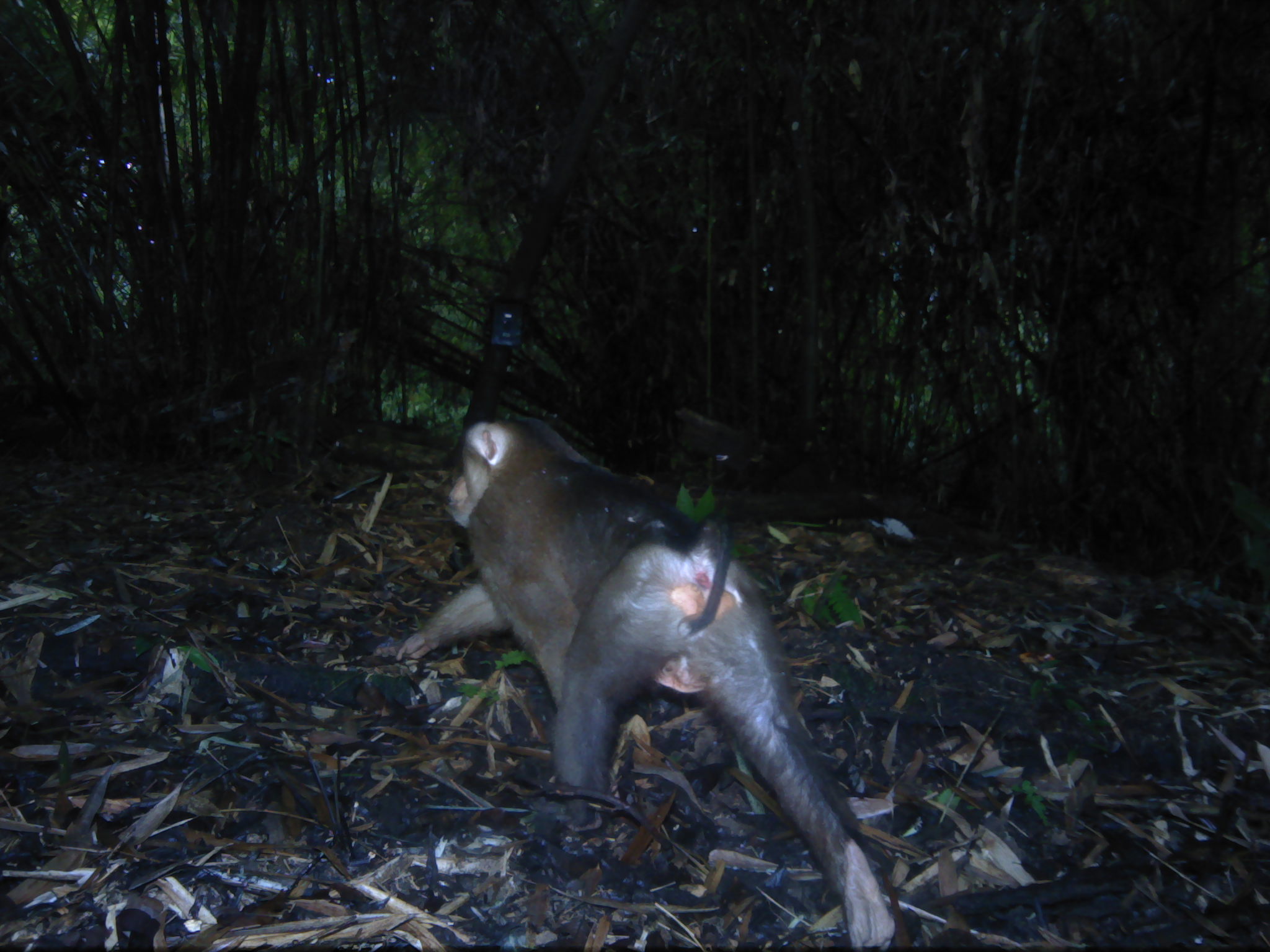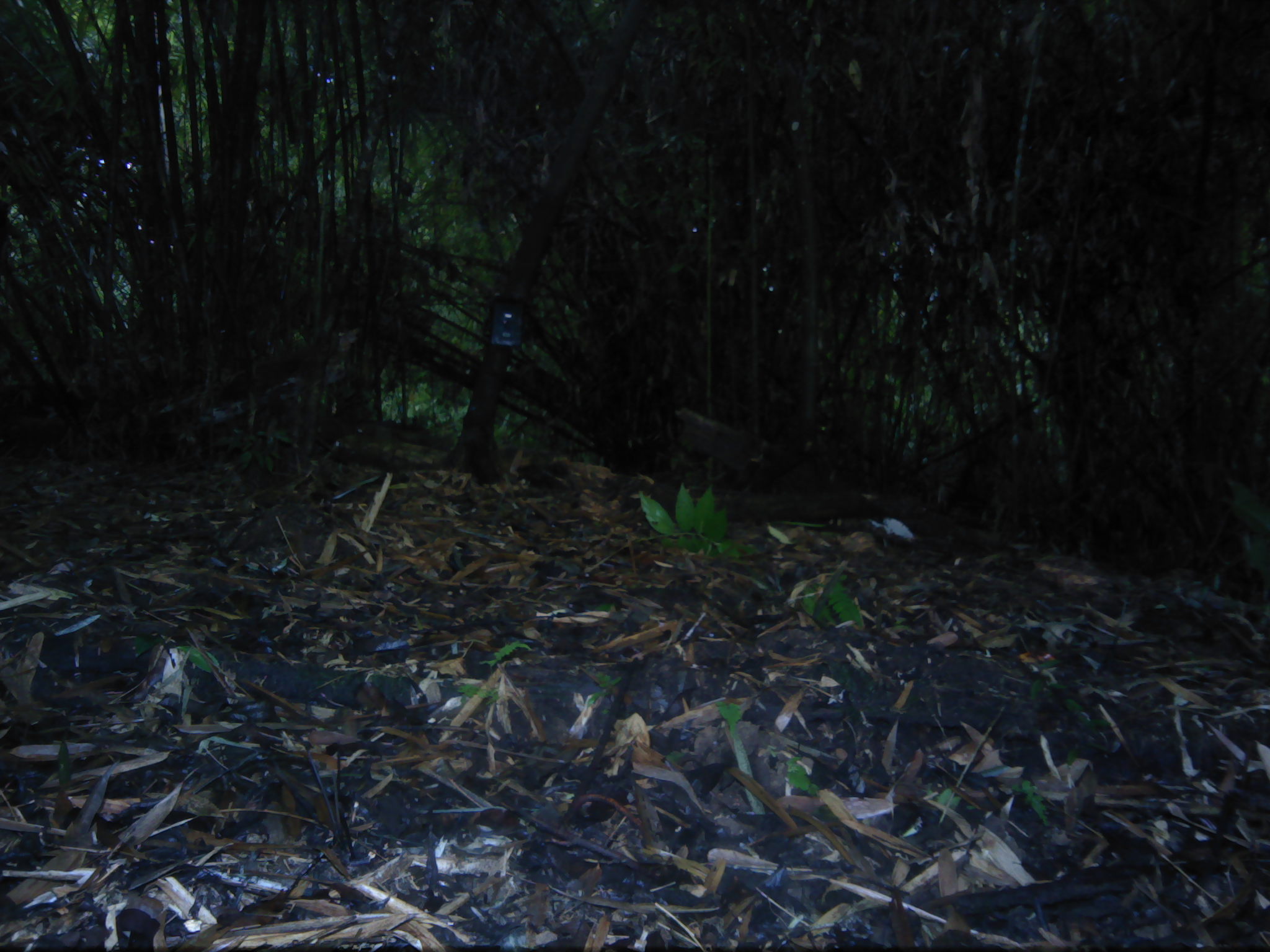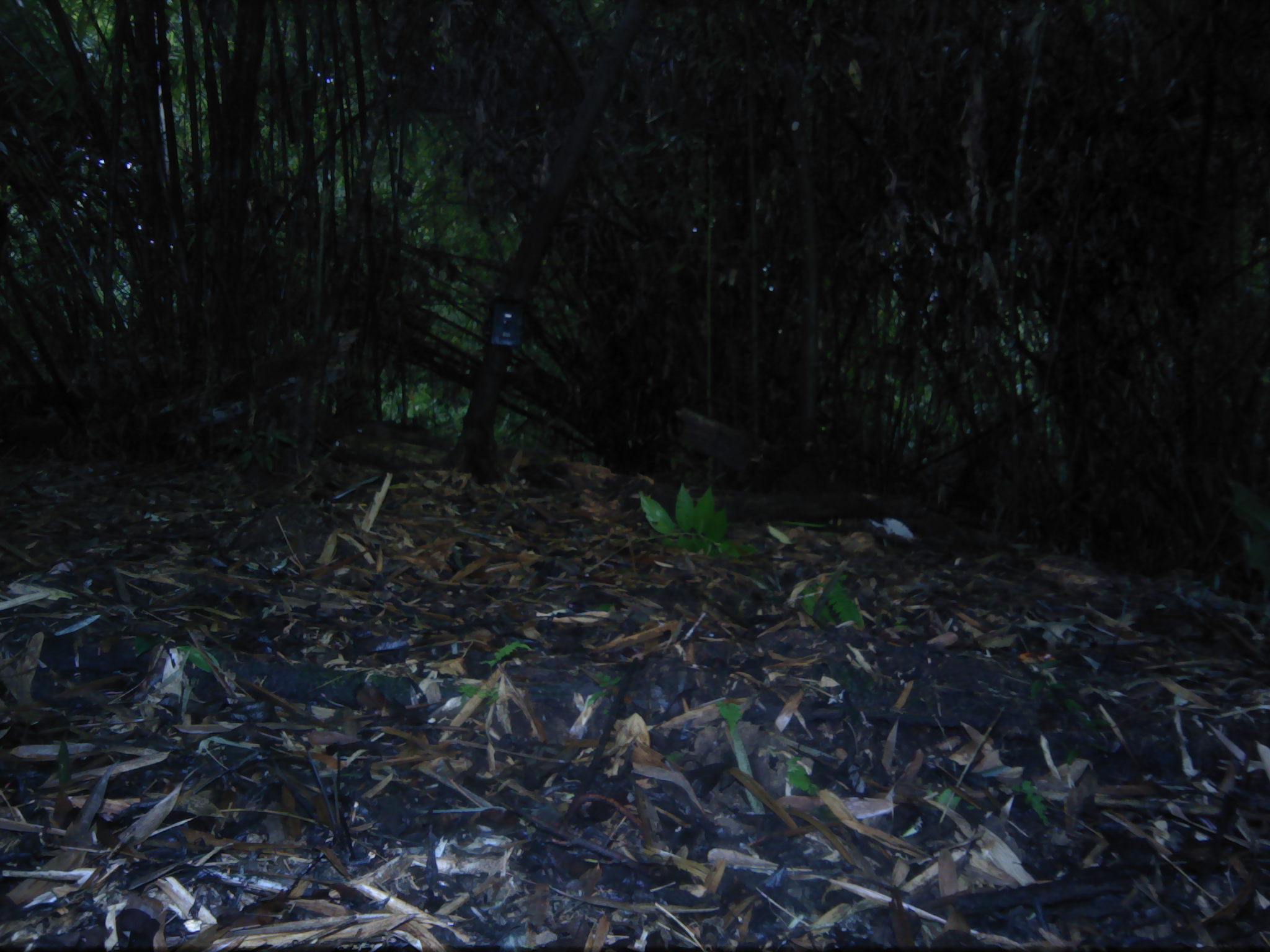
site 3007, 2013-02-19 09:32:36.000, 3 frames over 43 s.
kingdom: Animalia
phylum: Chordata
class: Mammalia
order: Primates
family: Cercopithecidae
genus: Macaca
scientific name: Macaca nemestrina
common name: southern pig-tailed macaque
Macaca nemestrina (southern pig-tailed macaque), count 1.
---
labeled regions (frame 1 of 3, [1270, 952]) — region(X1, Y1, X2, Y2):
macaca nemestrina: region(392, 412, 896, 948)